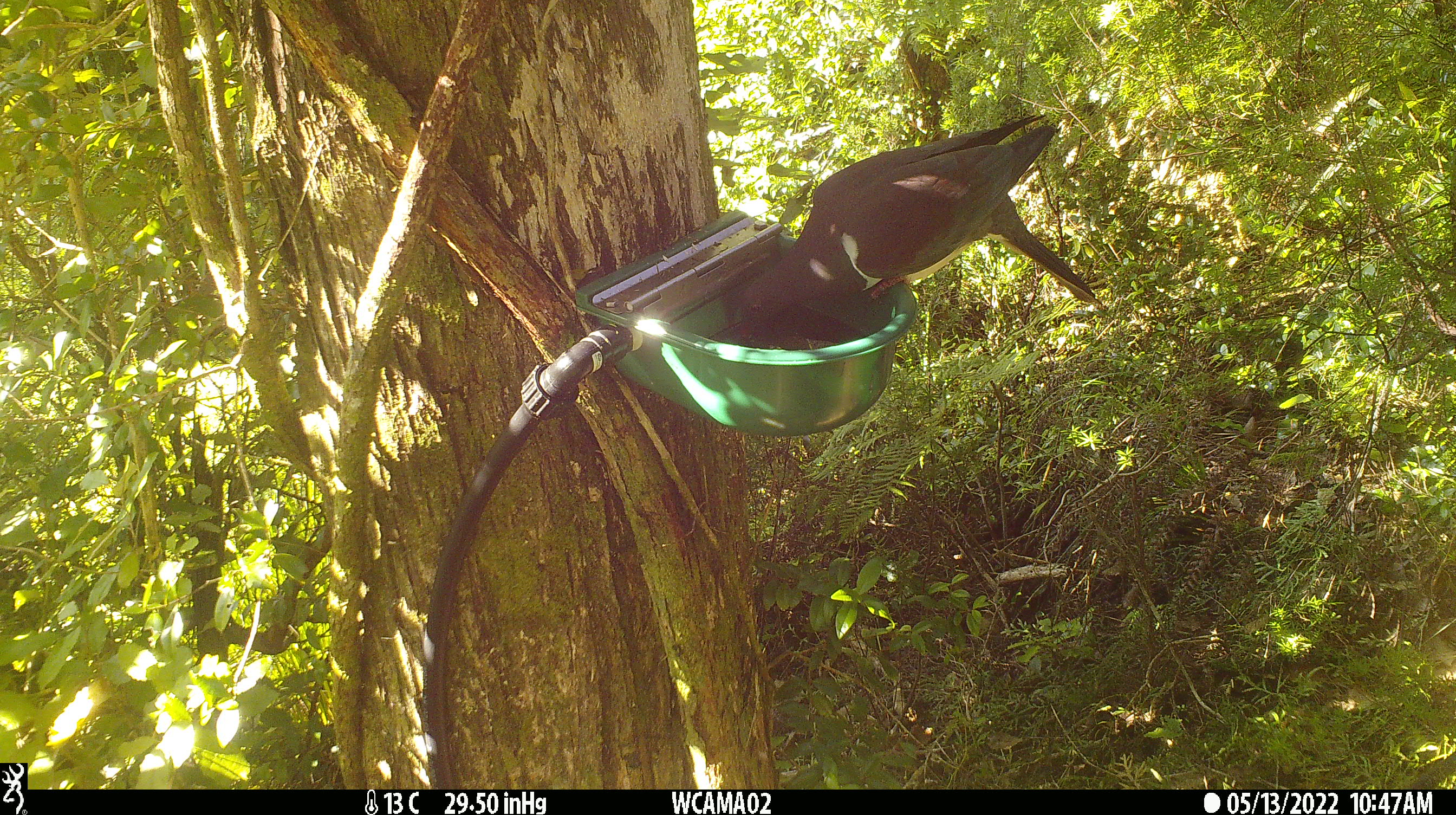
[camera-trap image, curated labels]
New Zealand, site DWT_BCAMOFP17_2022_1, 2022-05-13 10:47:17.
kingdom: Animalia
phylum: Chordata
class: Aves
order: Columbiformes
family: Columbidae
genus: Hemiphaga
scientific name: Hemiphaga novaeseelandiae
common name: new zealand pigeon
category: kereru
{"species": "kereru (new zealand pigeon) (Hemiphaga novaeseelandiae)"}